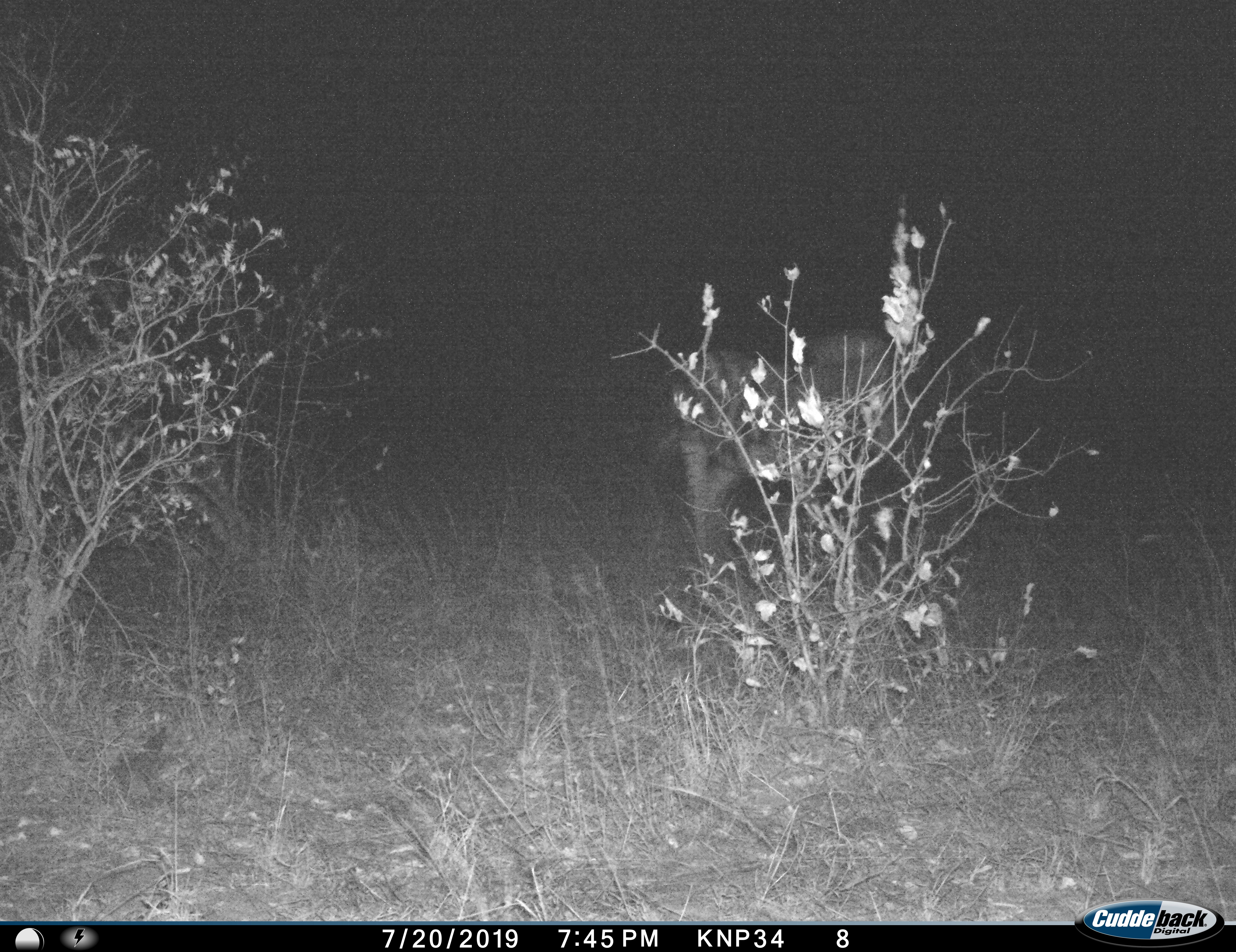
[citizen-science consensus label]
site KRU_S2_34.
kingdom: Animalia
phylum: Chordata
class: Mammalia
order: Perissodactyla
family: Equidae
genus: Equus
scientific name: Equus quagga burchellii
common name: burchell's zebra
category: zebraburchells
Zebraburchells (burchell's zebra) (Equus quagga burchellii), count 1. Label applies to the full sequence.